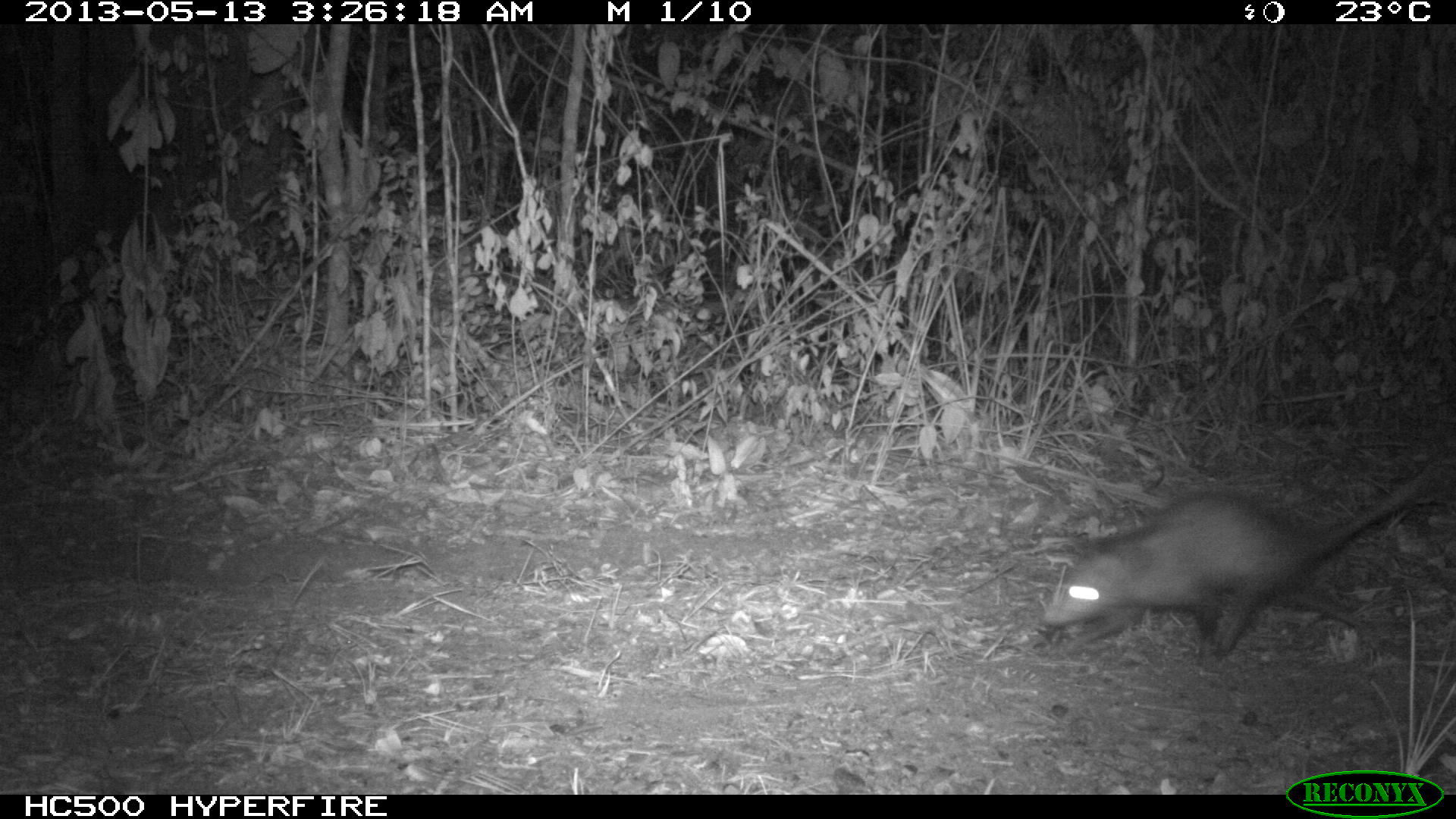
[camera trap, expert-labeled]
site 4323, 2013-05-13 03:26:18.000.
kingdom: Animalia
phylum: Chordata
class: Mammalia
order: Didelphimorphia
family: Didelphidae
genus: Didelphis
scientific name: Didelphis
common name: american opossums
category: didelphis sp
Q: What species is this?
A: Didelphis sp (american opossums) (Didelphis).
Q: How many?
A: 1.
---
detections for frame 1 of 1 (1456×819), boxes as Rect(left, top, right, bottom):
didelphis sp: Rect(1043, 461, 1442, 667)